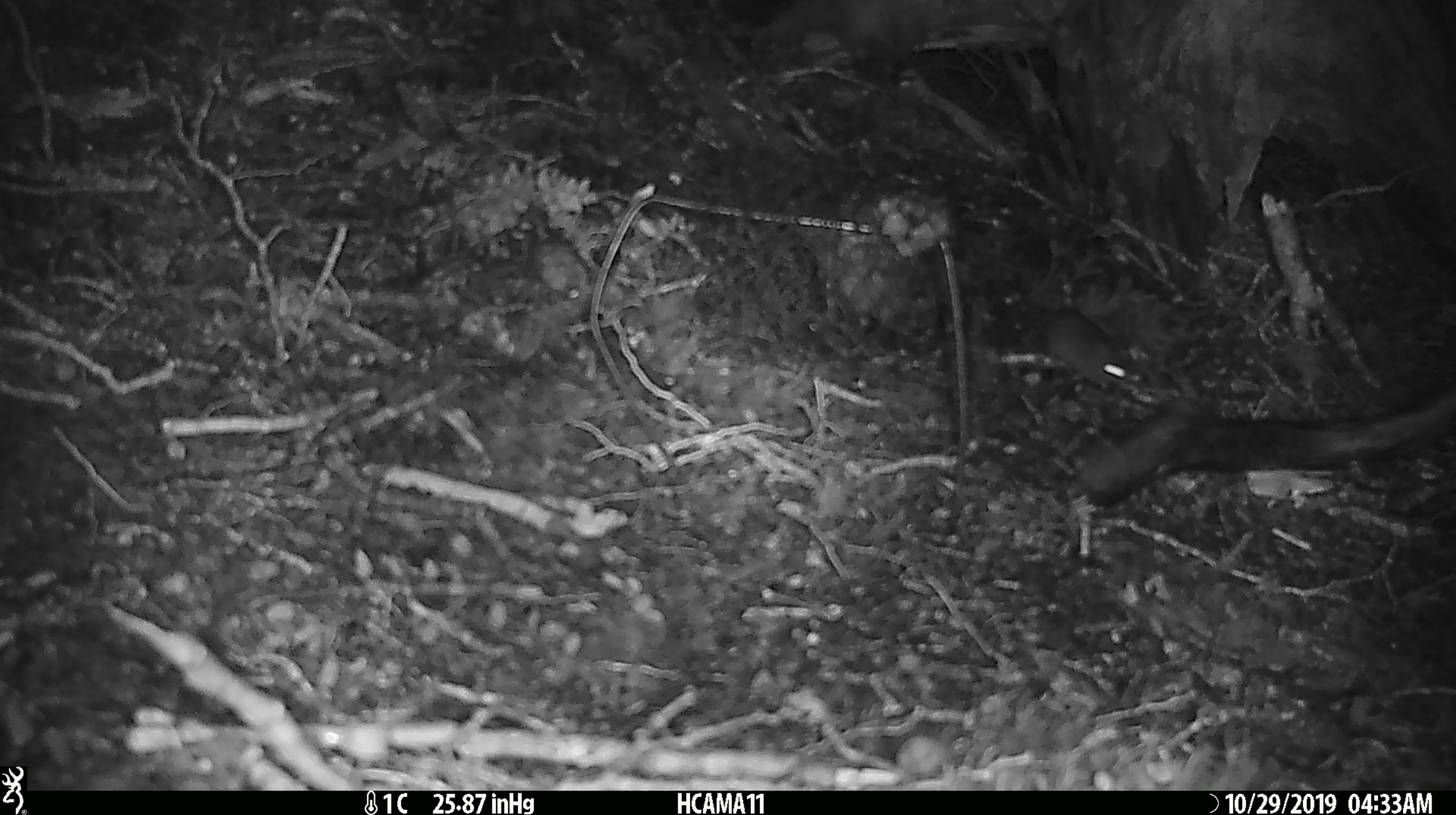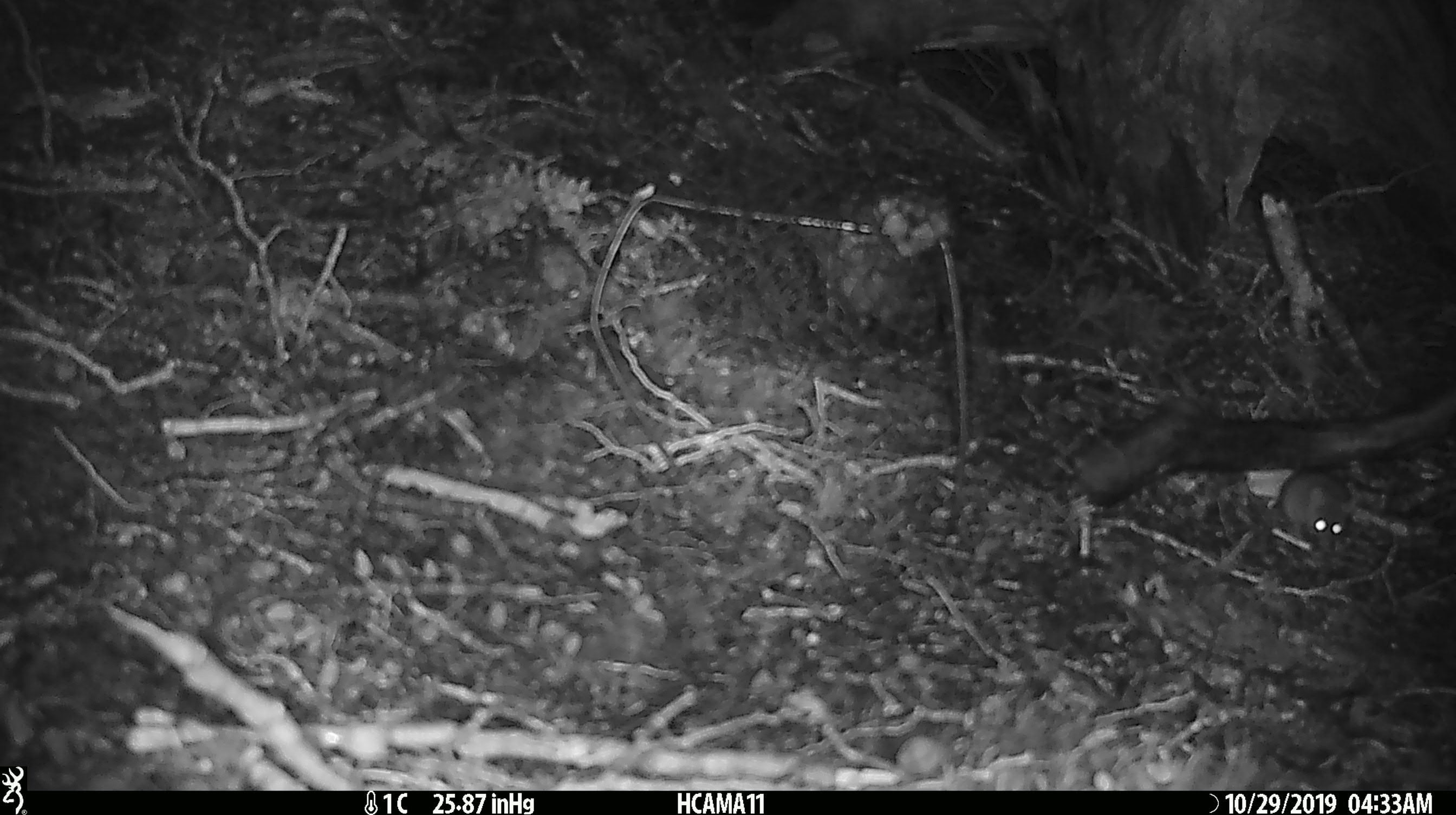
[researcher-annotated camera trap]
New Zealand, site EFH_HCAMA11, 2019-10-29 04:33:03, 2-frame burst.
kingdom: Animalia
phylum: Chordata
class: Mammalia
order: Rodentia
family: Muridae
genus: Mus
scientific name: Mus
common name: mouse